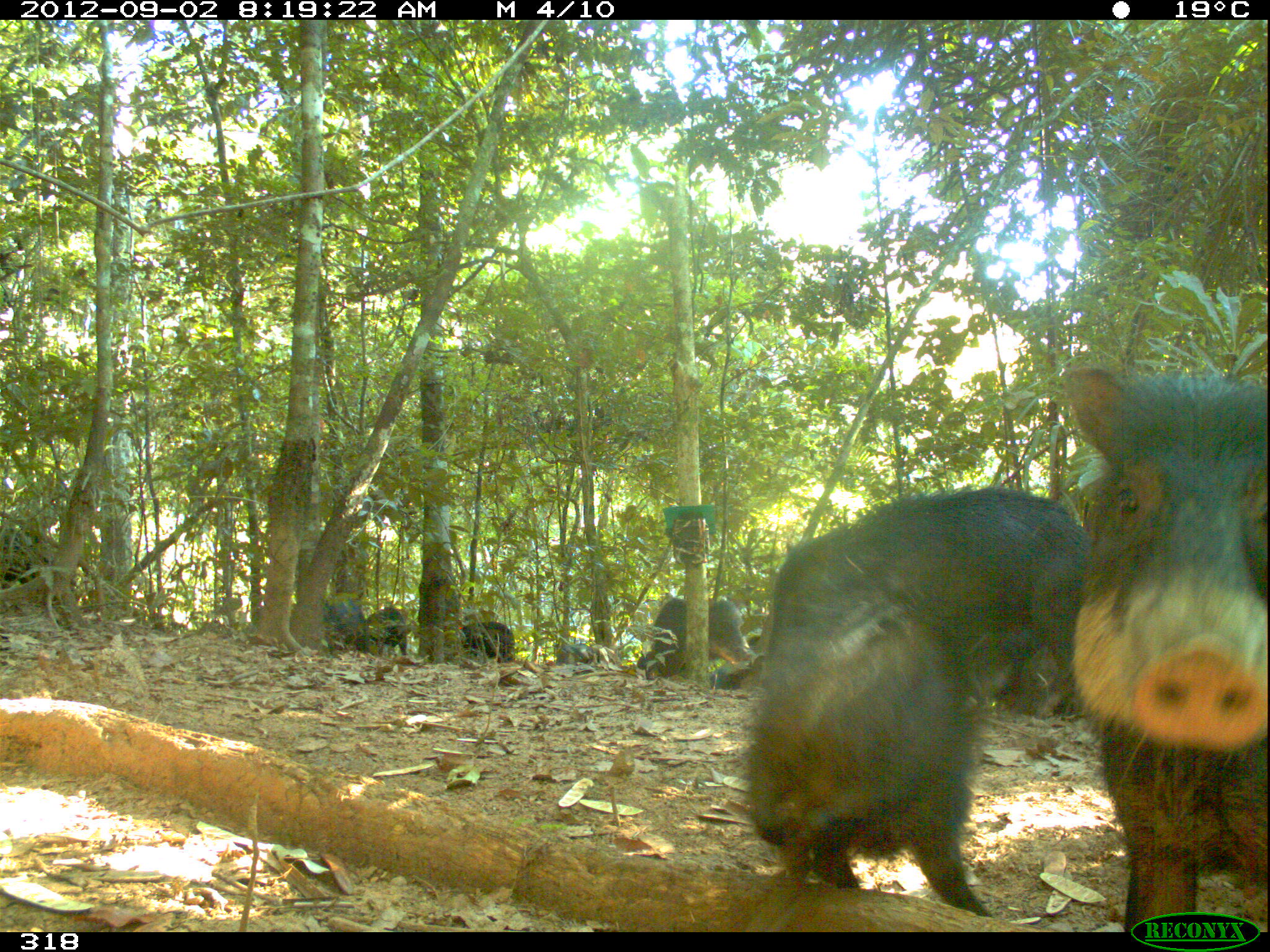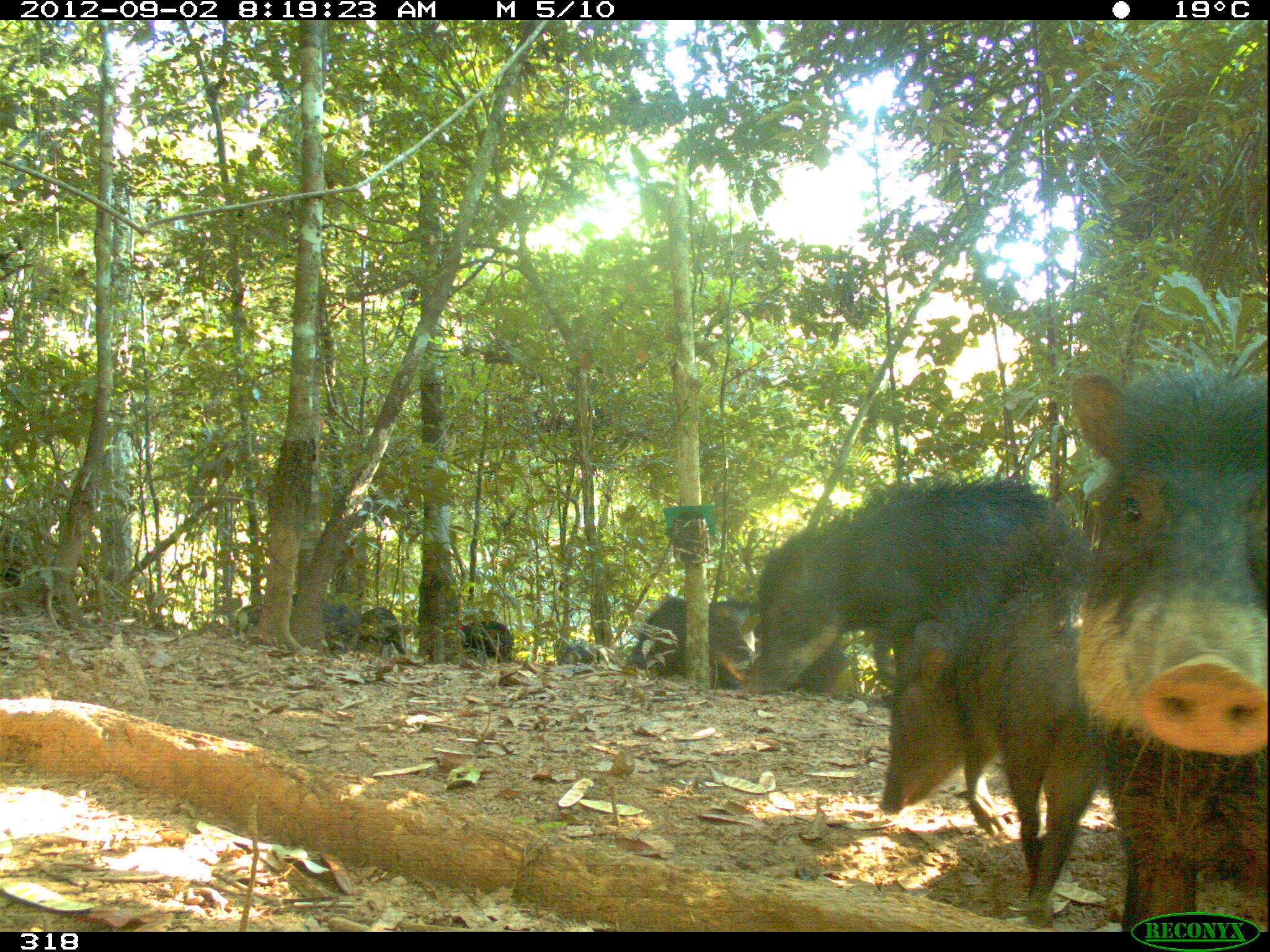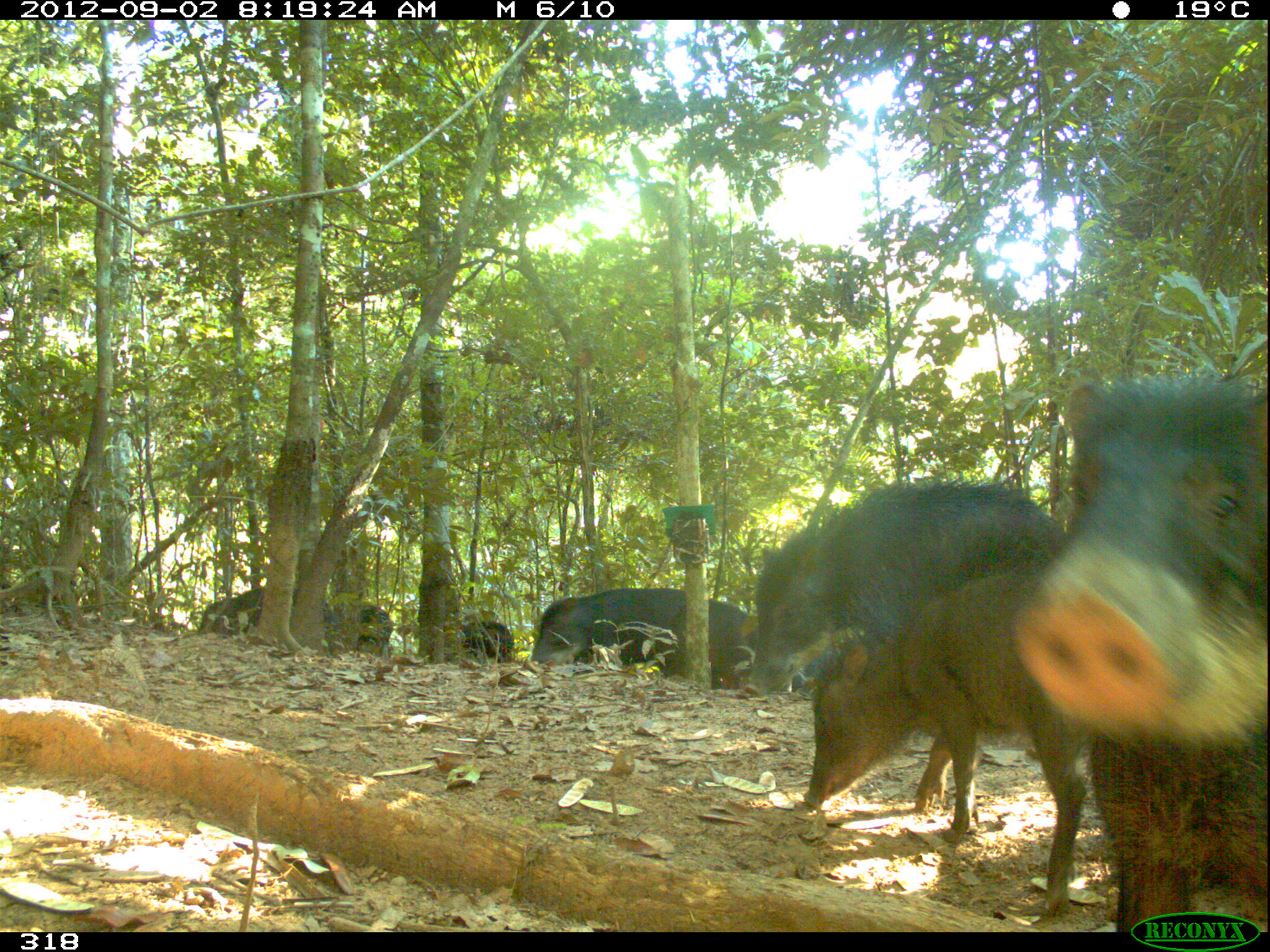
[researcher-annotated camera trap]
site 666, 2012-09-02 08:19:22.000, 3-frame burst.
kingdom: Animalia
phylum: Chordata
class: Mammalia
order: Artiodactyla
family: Tayassuidae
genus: Tayassu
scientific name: Tayassu pecari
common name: white-lipped peccary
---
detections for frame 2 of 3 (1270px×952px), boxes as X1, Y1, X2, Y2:
tayassu pecari: 1065, 355, 1268, 932; 880, 524, 1103, 926; 742, 476, 1082, 697; 709, 601, 853, 703; 622, 597, 758, 689; 234, 593, 359, 652; 0, 525, 75, 604; 461, 606, 513, 662; 357, 606, 403, 654; 557, 643, 631, 670; 845, 693, 893, 707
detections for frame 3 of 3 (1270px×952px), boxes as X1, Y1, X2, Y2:
tayassu pecari: 1013, 372, 1266, 930; 804, 513, 1089, 913; 745, 475, 1066, 695; 530, 588, 685, 665; 208, 587, 347, 654; 661, 598, 759, 689; 1, 569, 82, 612; 788, 643, 842, 691; 347, 605, 394, 658; 461, 621, 514, 663; 198, 597, 235, 632